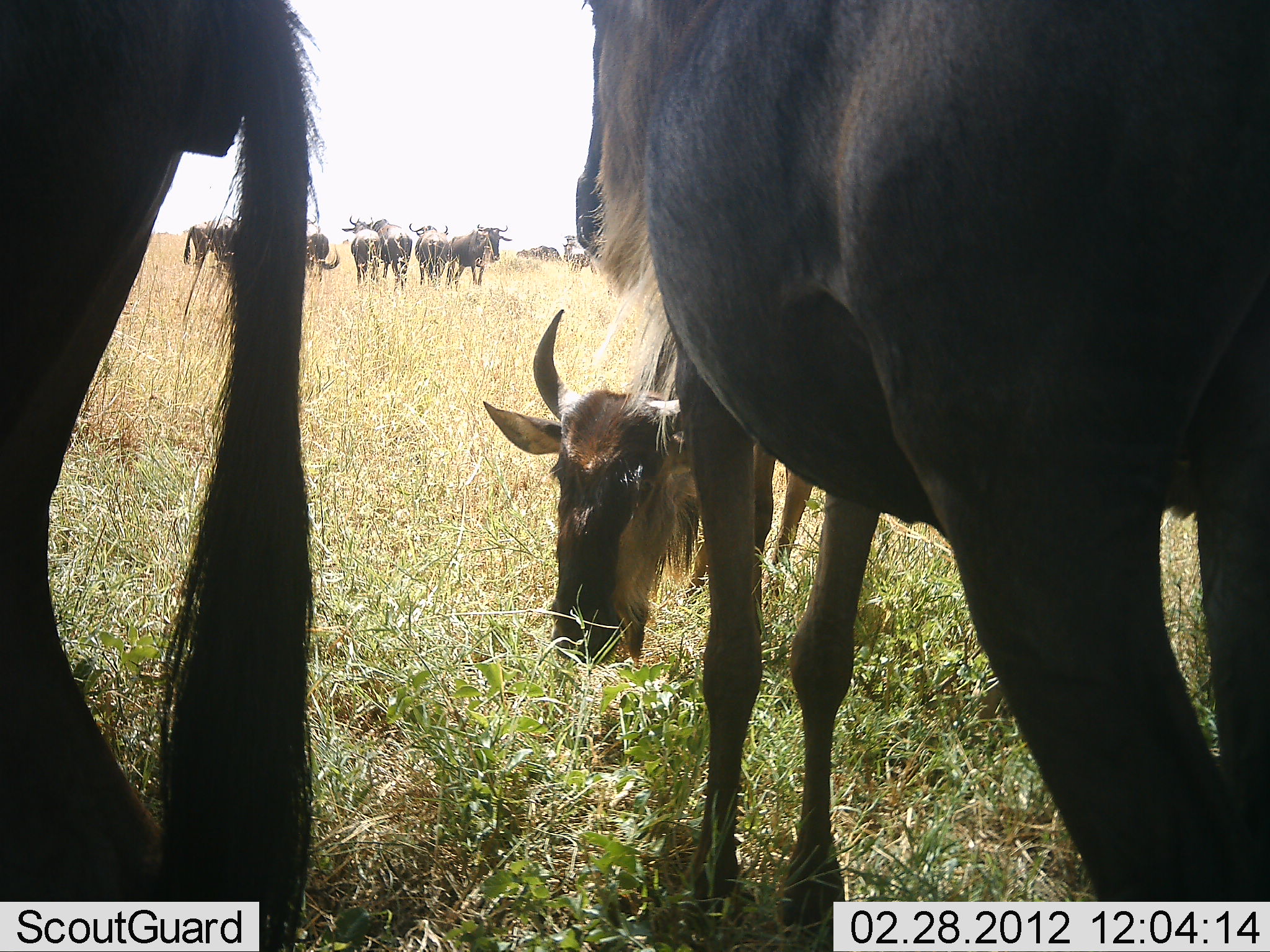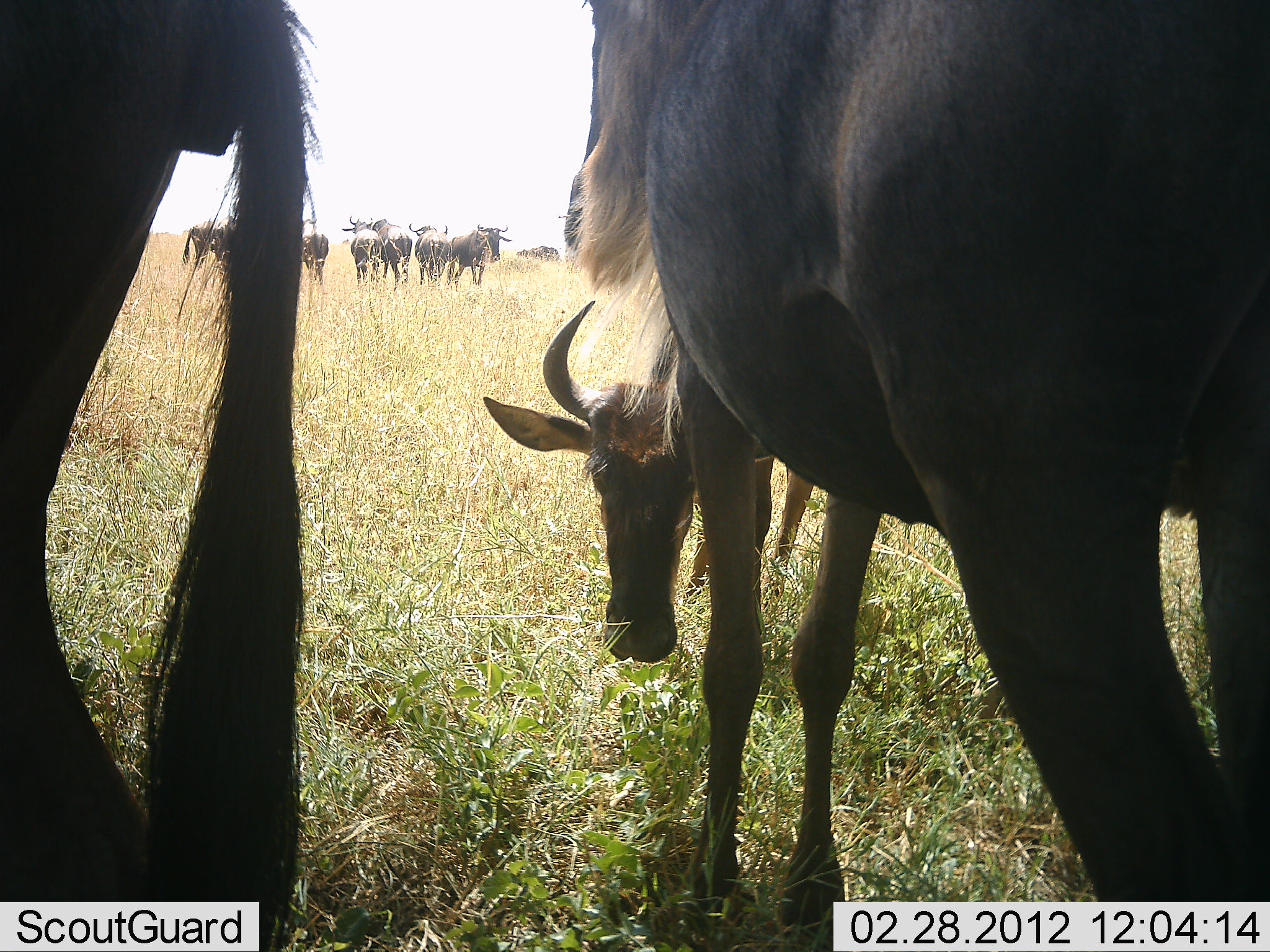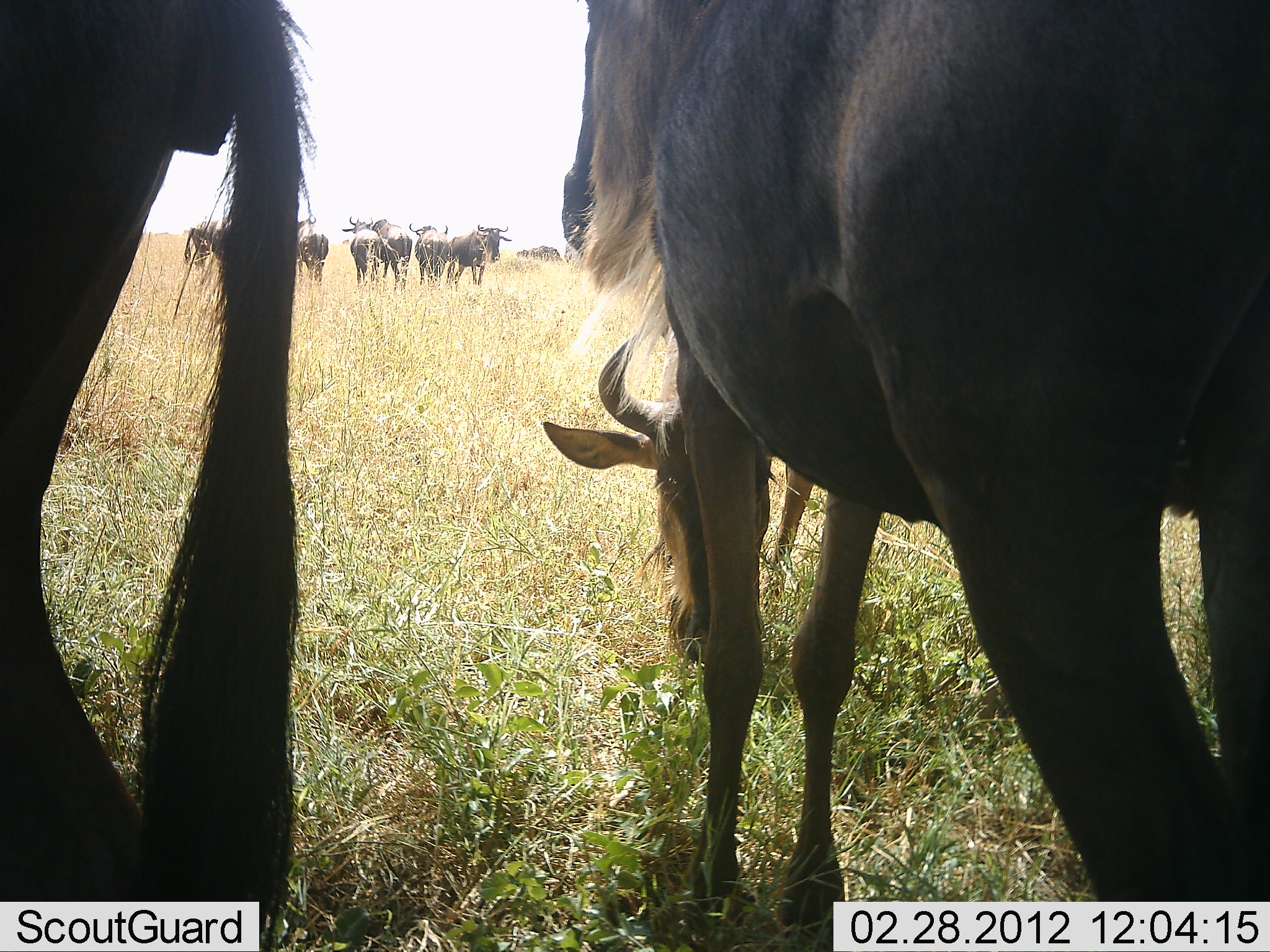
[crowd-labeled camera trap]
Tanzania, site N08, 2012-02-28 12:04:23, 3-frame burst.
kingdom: Animalia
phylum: Chordata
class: Mammalia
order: Artiodactyla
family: Bovidae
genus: Connochaetes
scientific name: Connochaetes taurinus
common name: blue wildebeest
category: wildebeest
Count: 11-50.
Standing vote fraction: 95%.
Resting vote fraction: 0%.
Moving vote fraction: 5%.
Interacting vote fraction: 11%.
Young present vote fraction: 21%.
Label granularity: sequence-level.